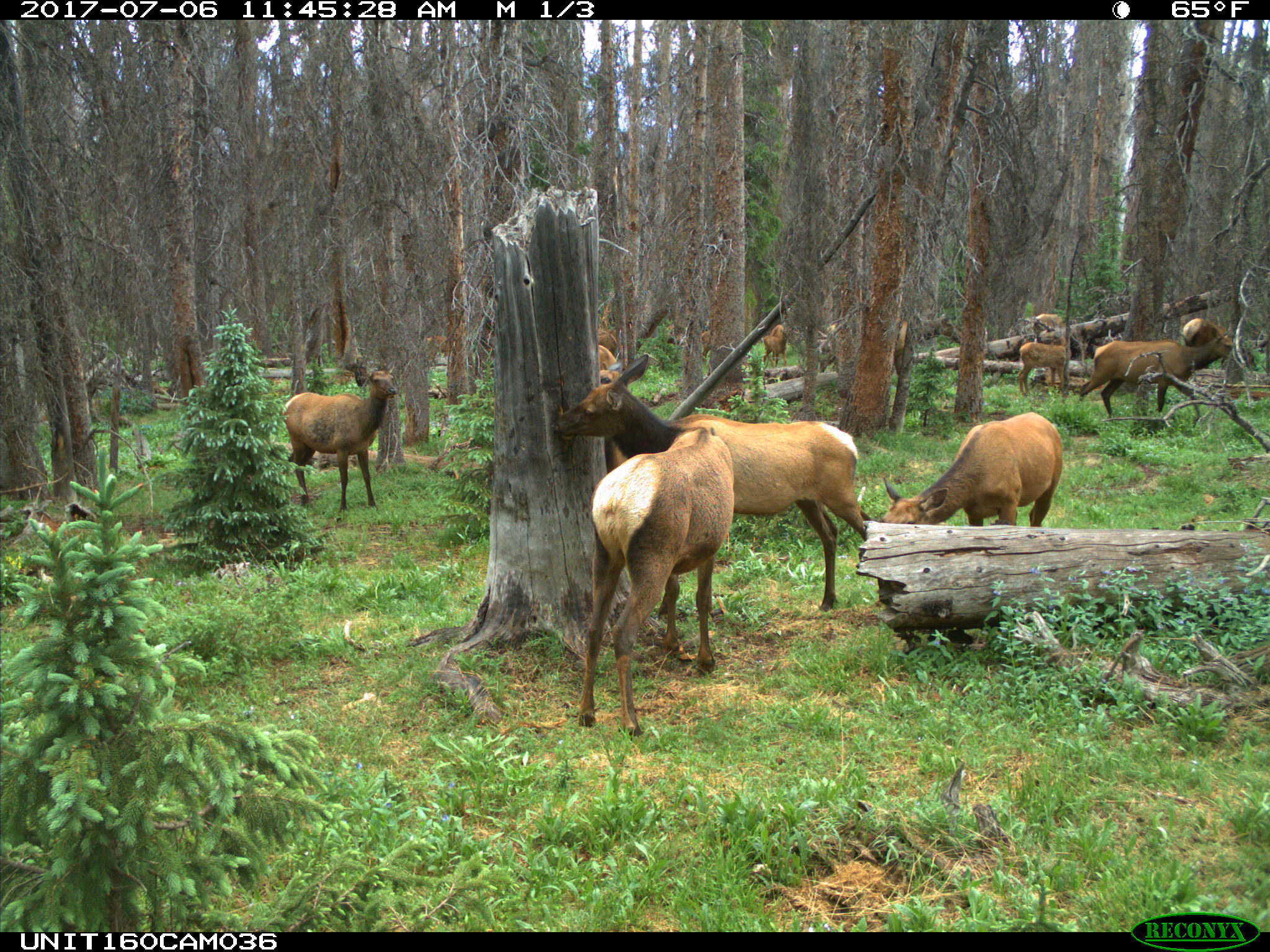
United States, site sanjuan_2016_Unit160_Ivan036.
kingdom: Animalia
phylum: Chordata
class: Mammalia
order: Artiodactyla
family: Cervidae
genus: Cervus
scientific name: Cervus elaphus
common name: red deer